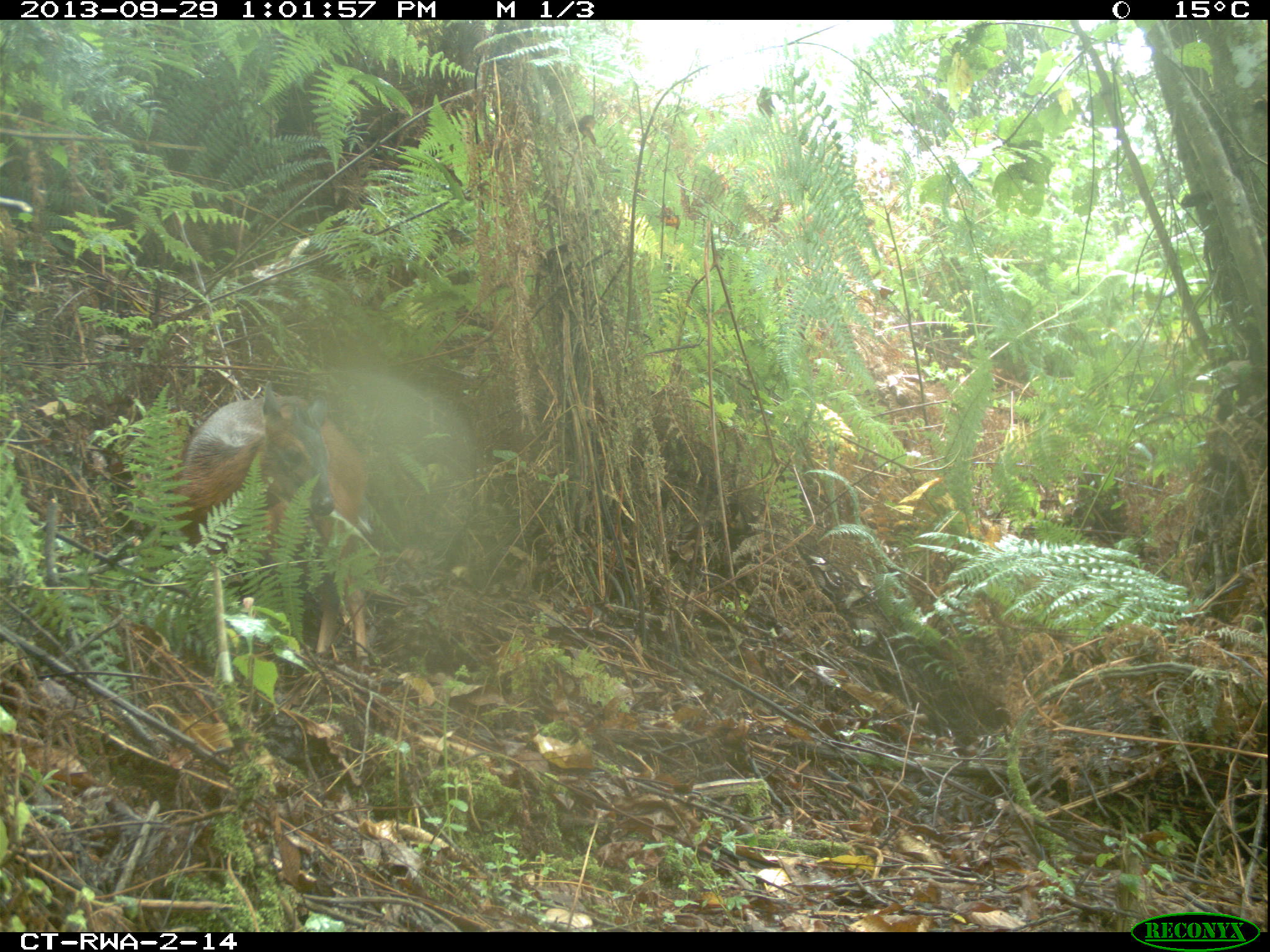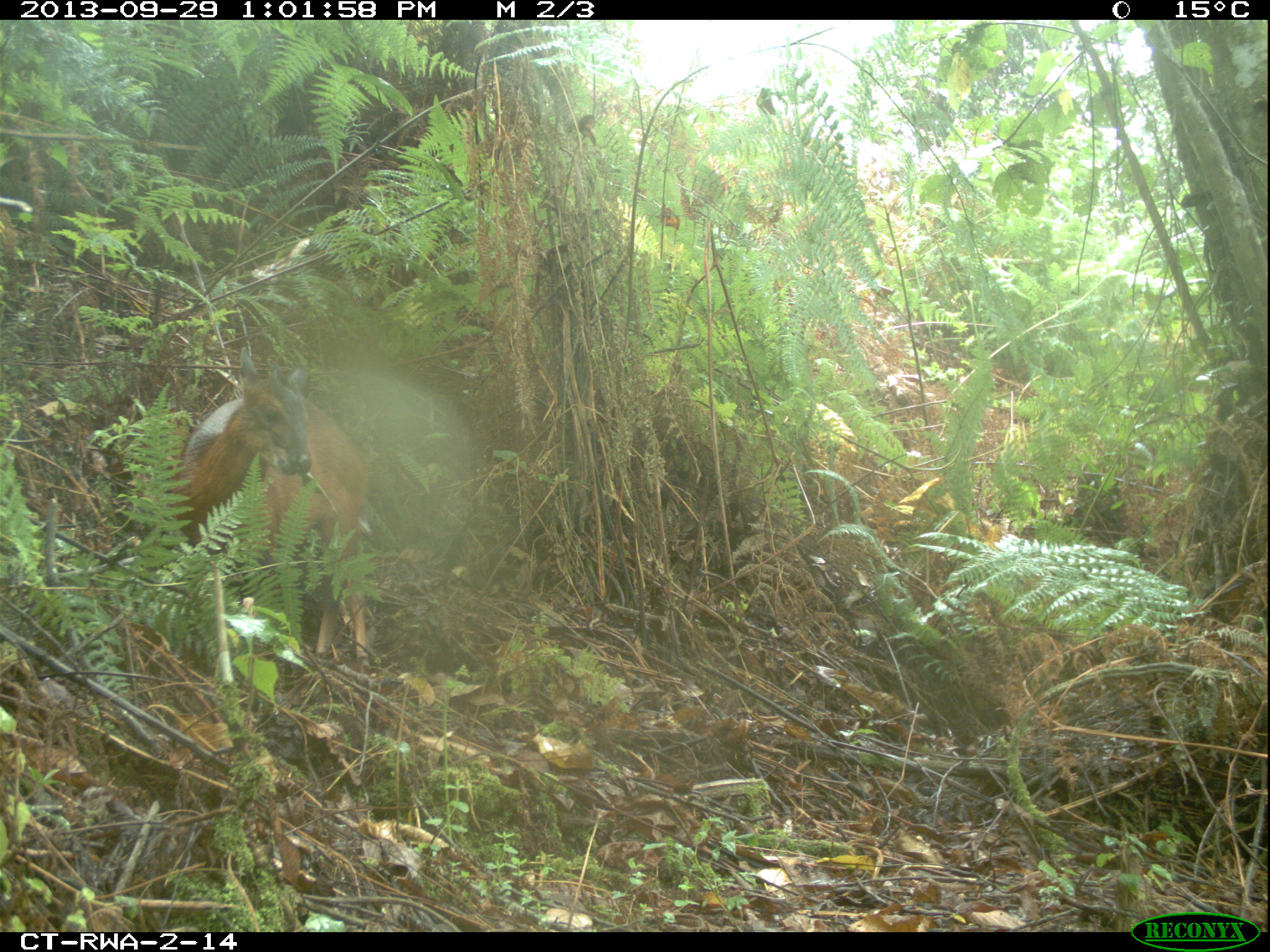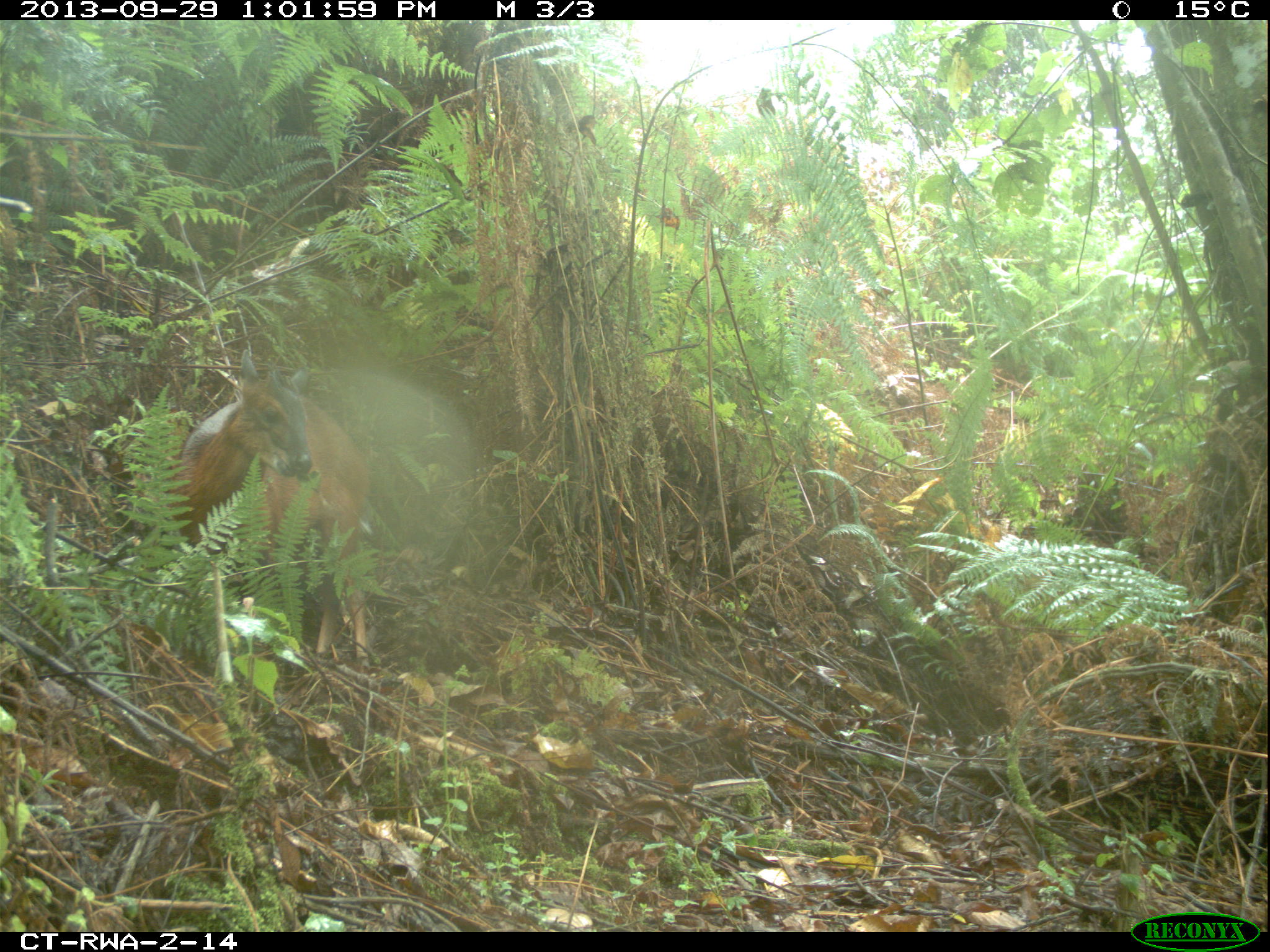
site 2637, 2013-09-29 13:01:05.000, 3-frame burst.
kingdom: Animalia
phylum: Chordata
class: Mammalia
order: Artiodactyla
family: Bovidae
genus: Cephalophus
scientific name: Cephalophus nigrifrons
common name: black-fronted duiker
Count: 1.